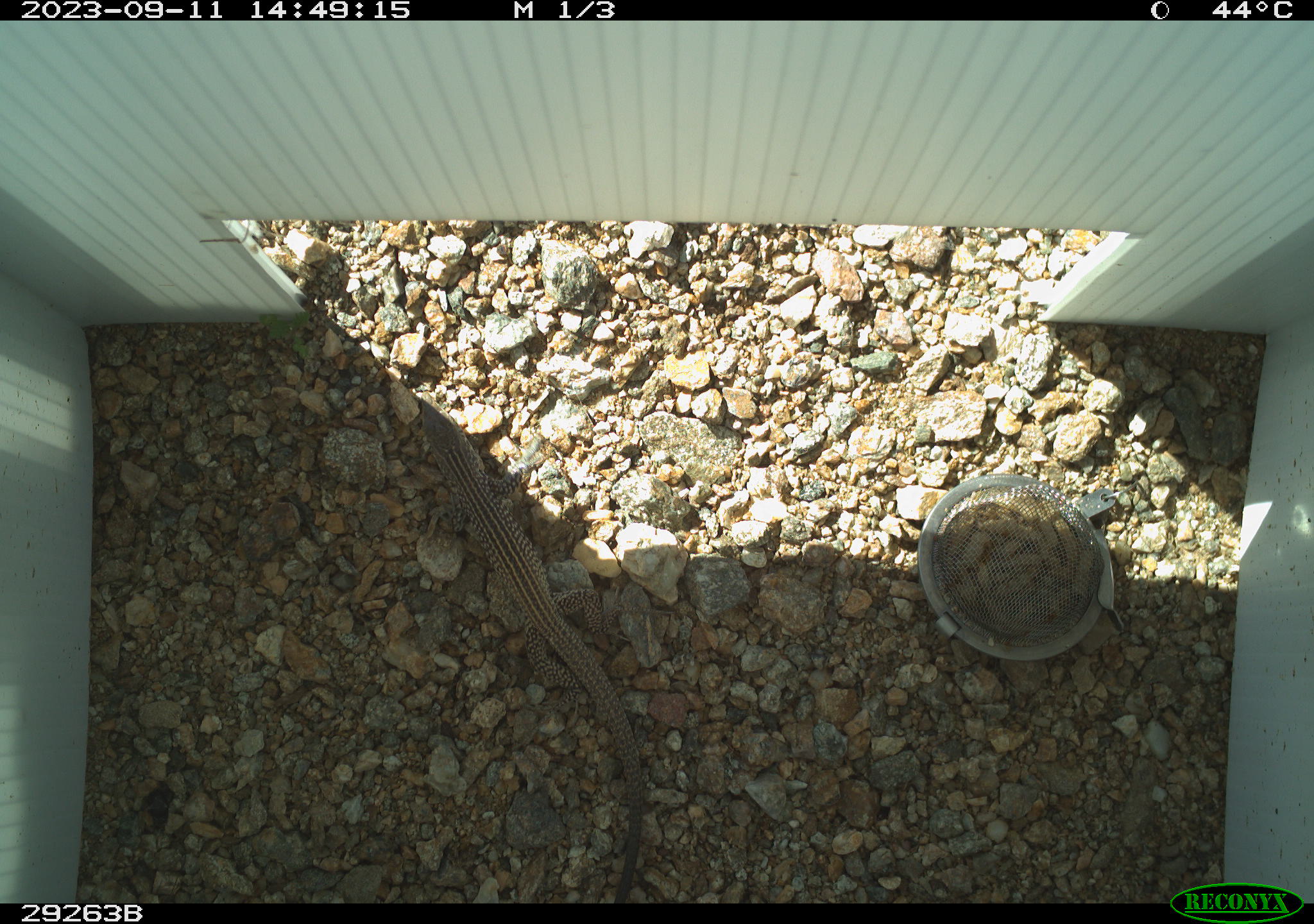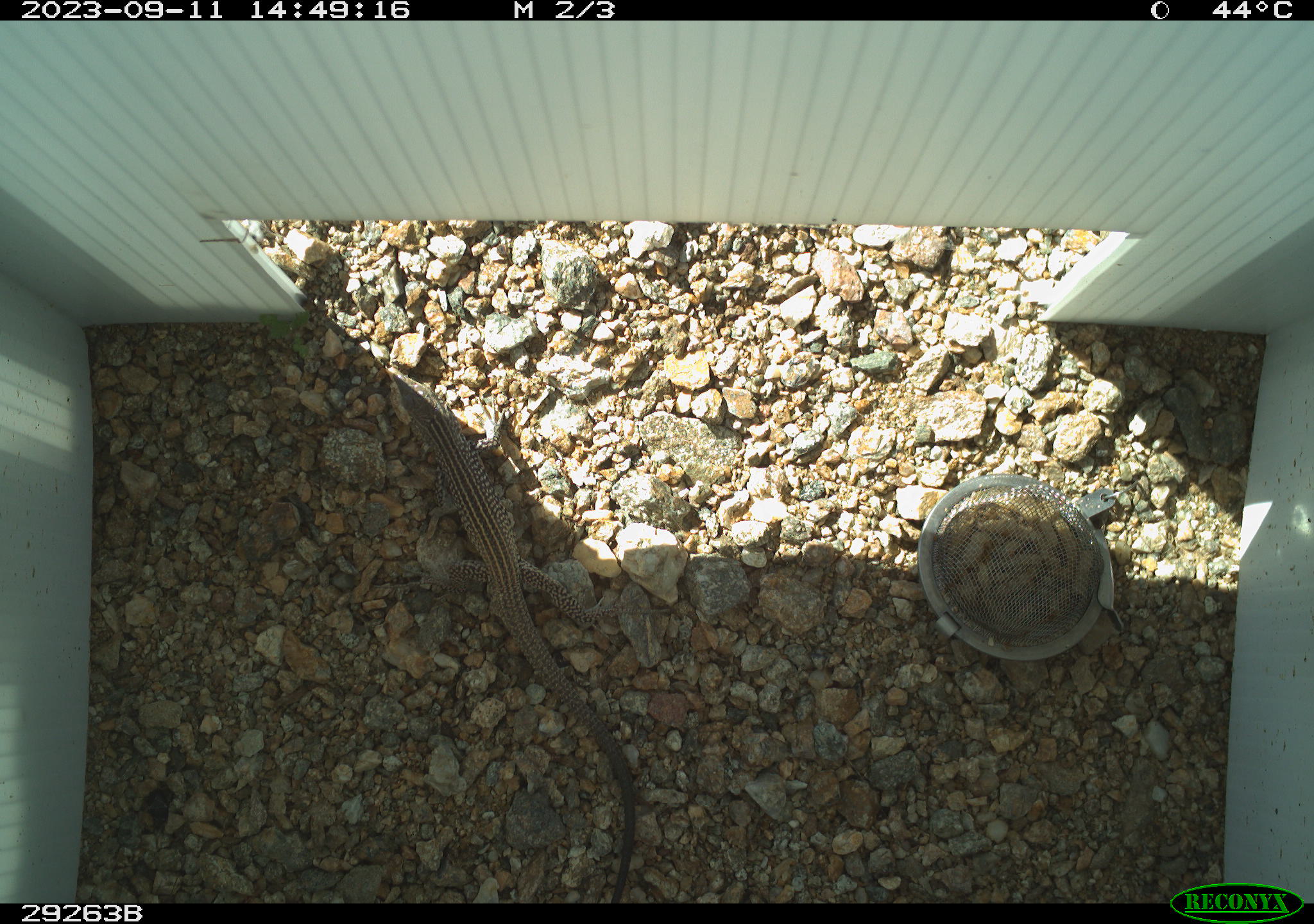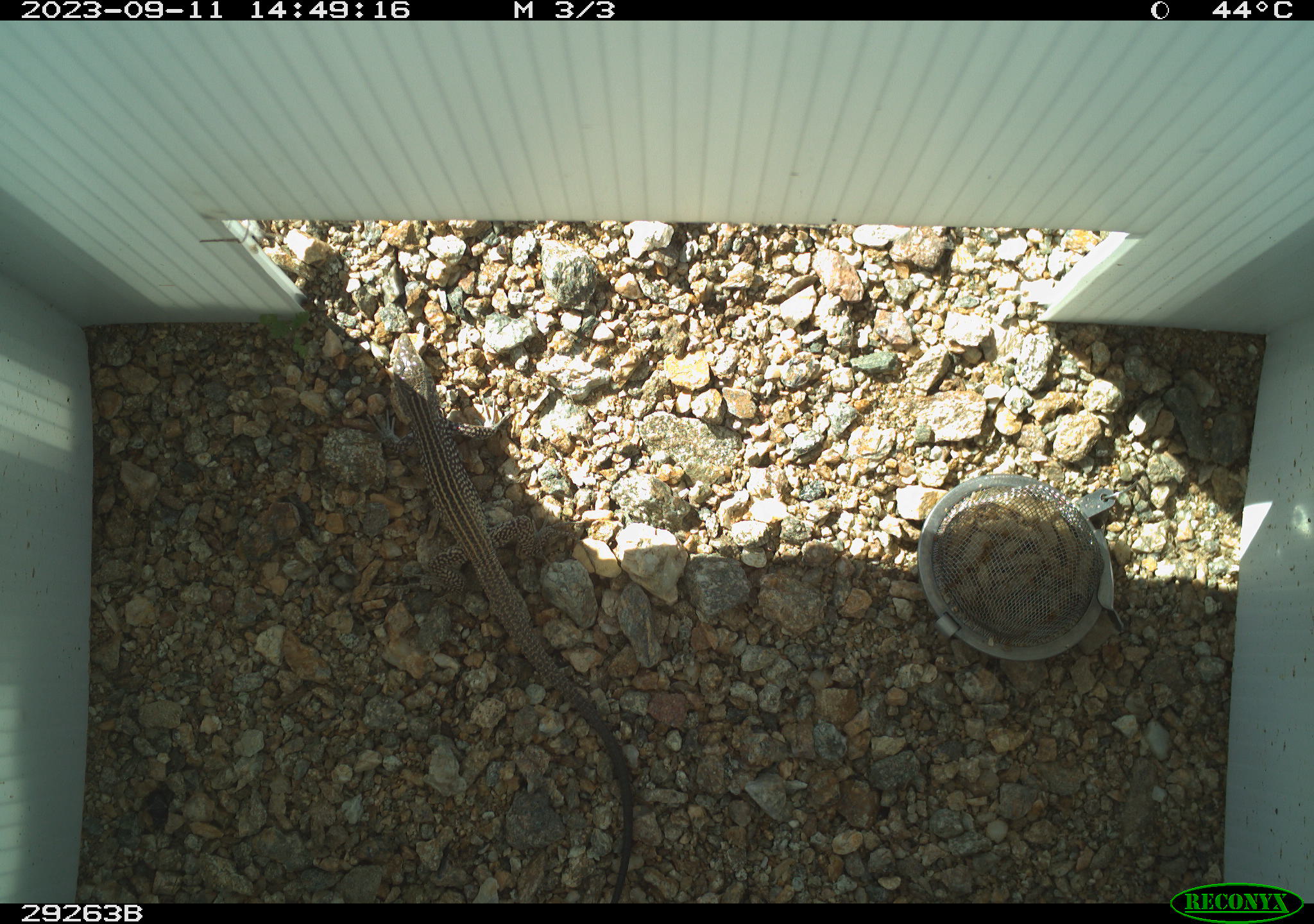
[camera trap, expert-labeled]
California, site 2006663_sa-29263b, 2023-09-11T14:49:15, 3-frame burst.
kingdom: Animalia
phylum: Chordata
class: Reptilia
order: Squamata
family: Teiidae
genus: Aspidoscelis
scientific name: Aspidoscelis tigris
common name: western whiptail